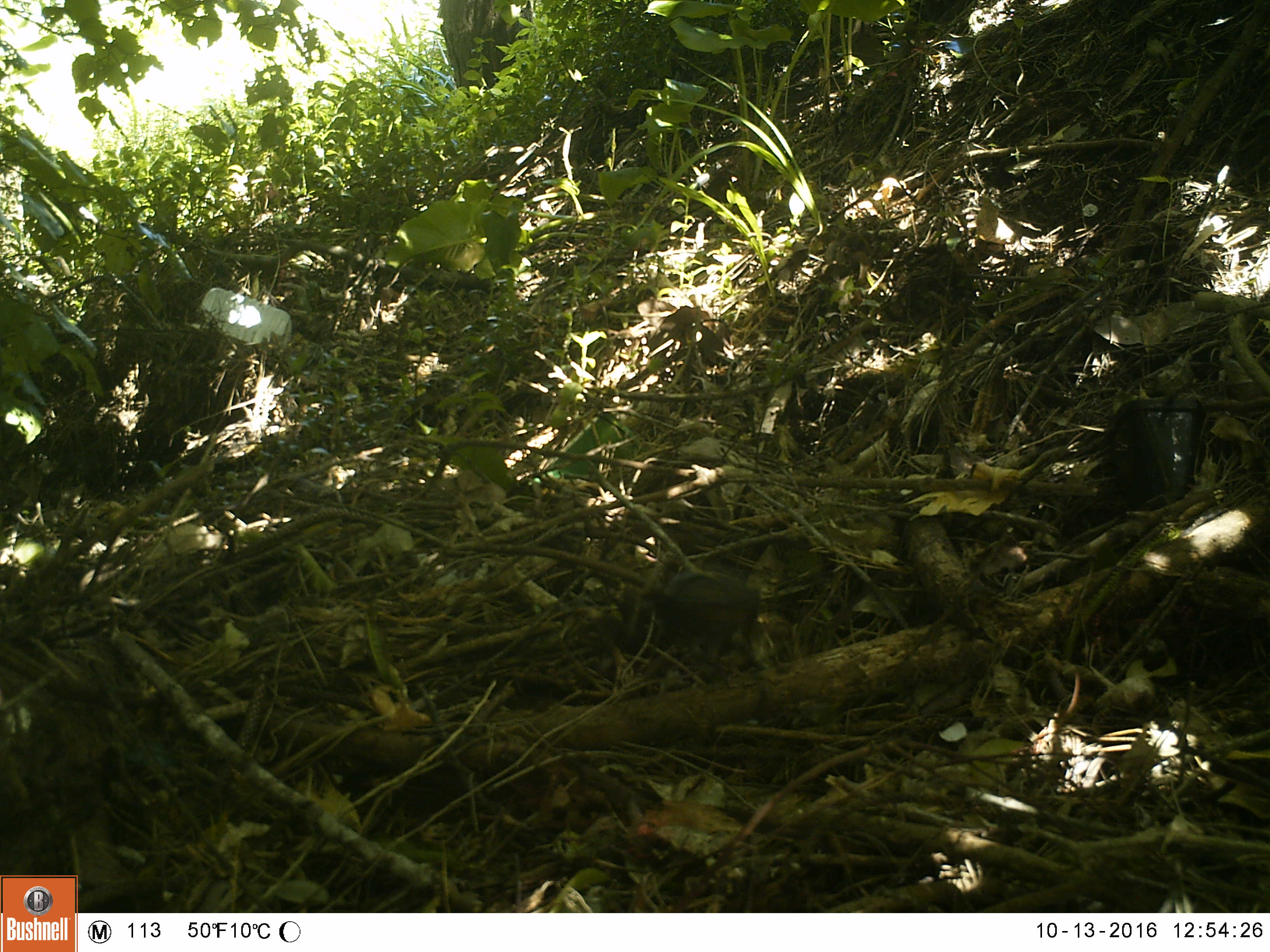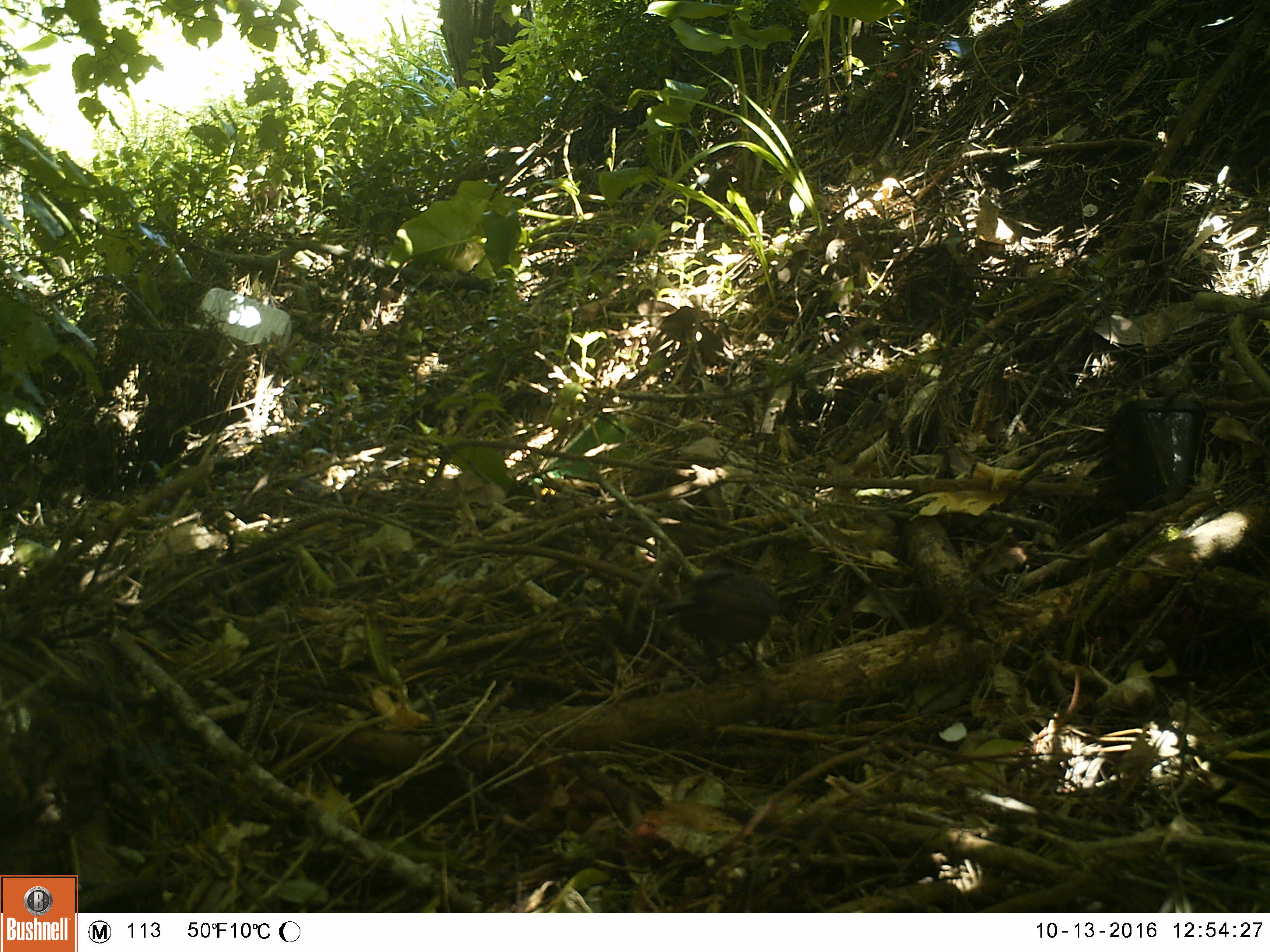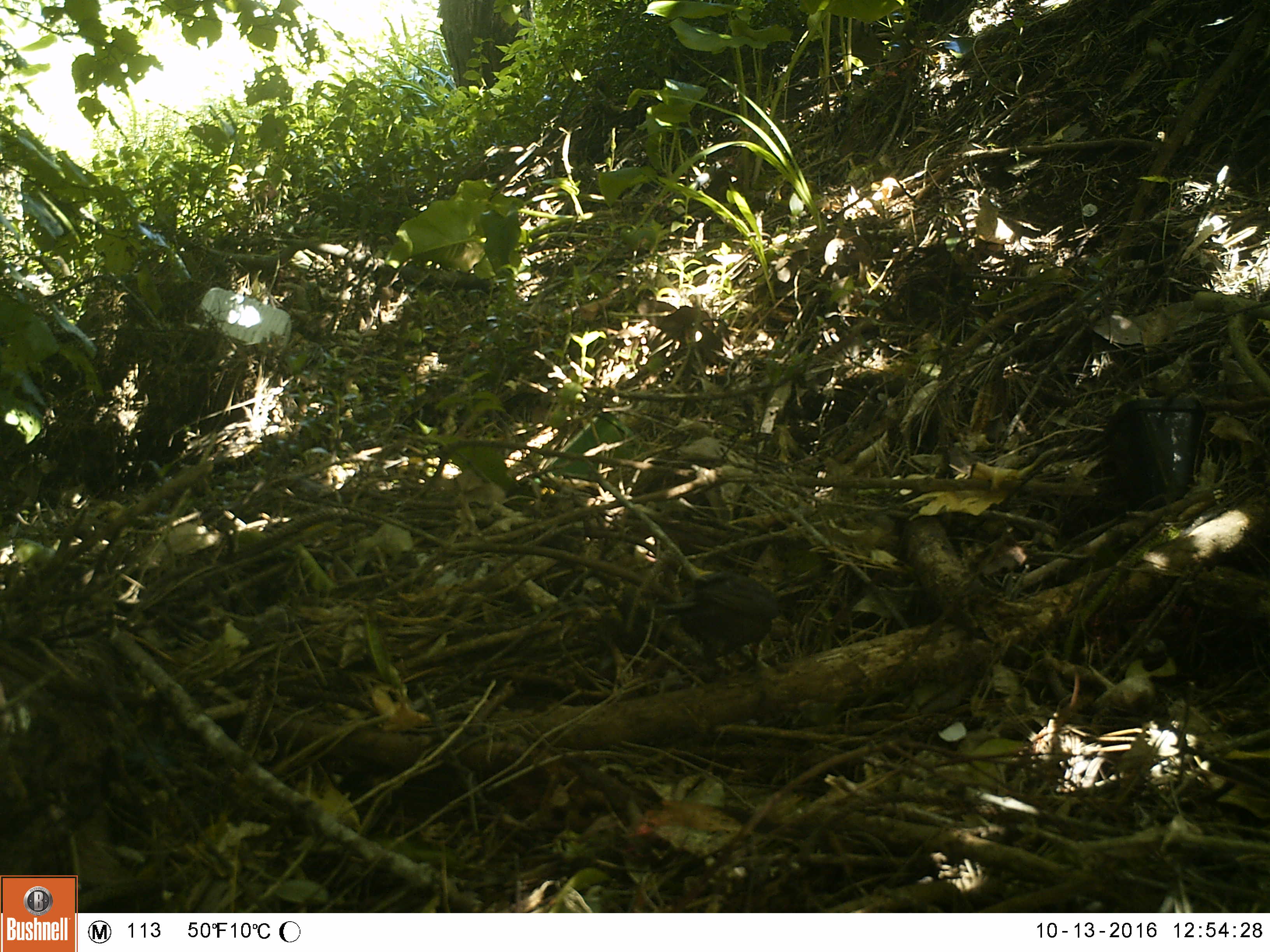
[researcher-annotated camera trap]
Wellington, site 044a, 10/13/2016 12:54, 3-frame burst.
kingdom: Animalia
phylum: Chordata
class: Aves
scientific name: Aves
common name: bird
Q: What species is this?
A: Bird (Aves).